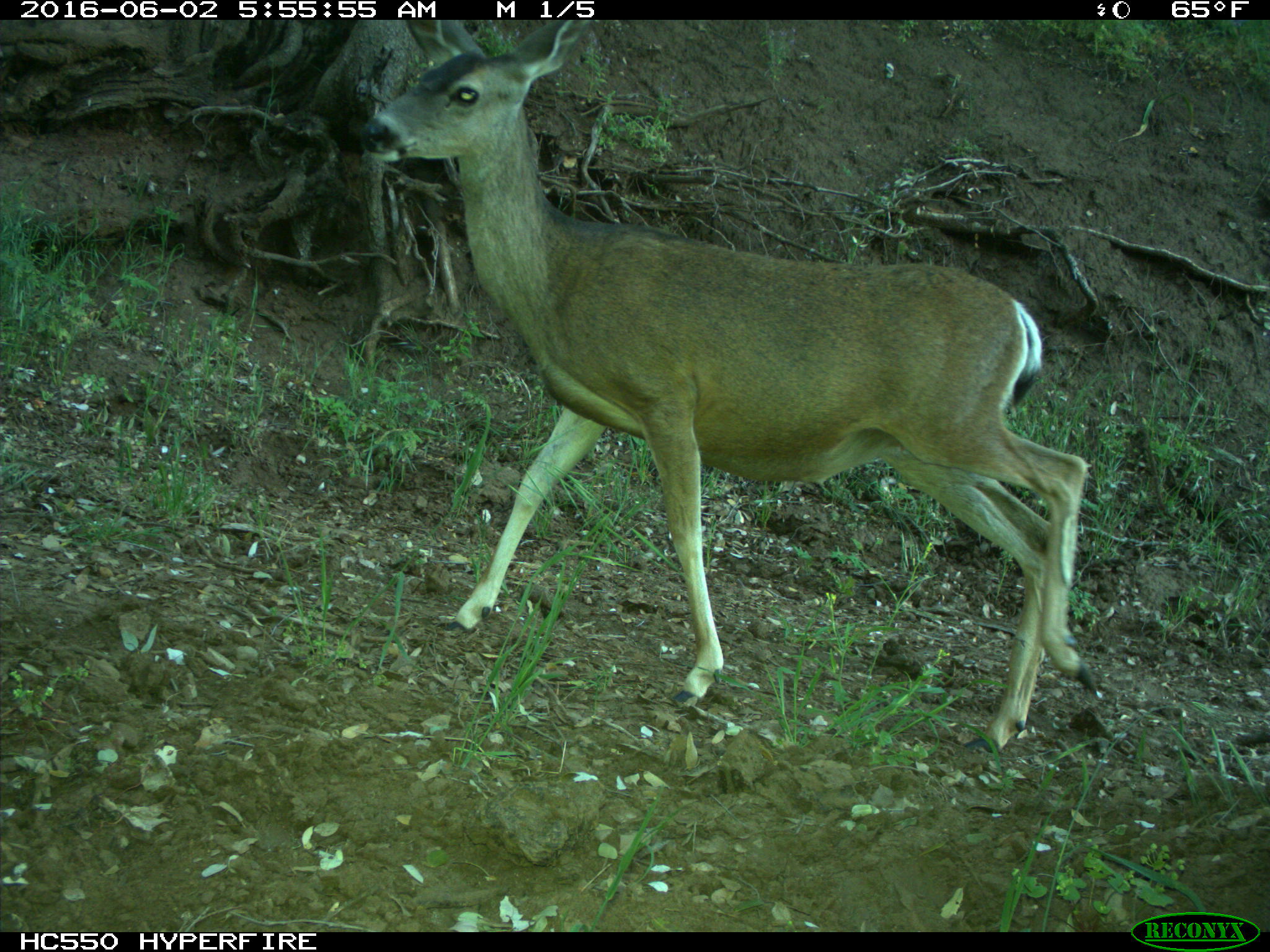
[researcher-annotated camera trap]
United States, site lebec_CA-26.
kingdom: Animalia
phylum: Chordata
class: Mammalia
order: Artiodactyla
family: Cervidae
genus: Odocoileus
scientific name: Odocoileus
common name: deer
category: unidentified deer